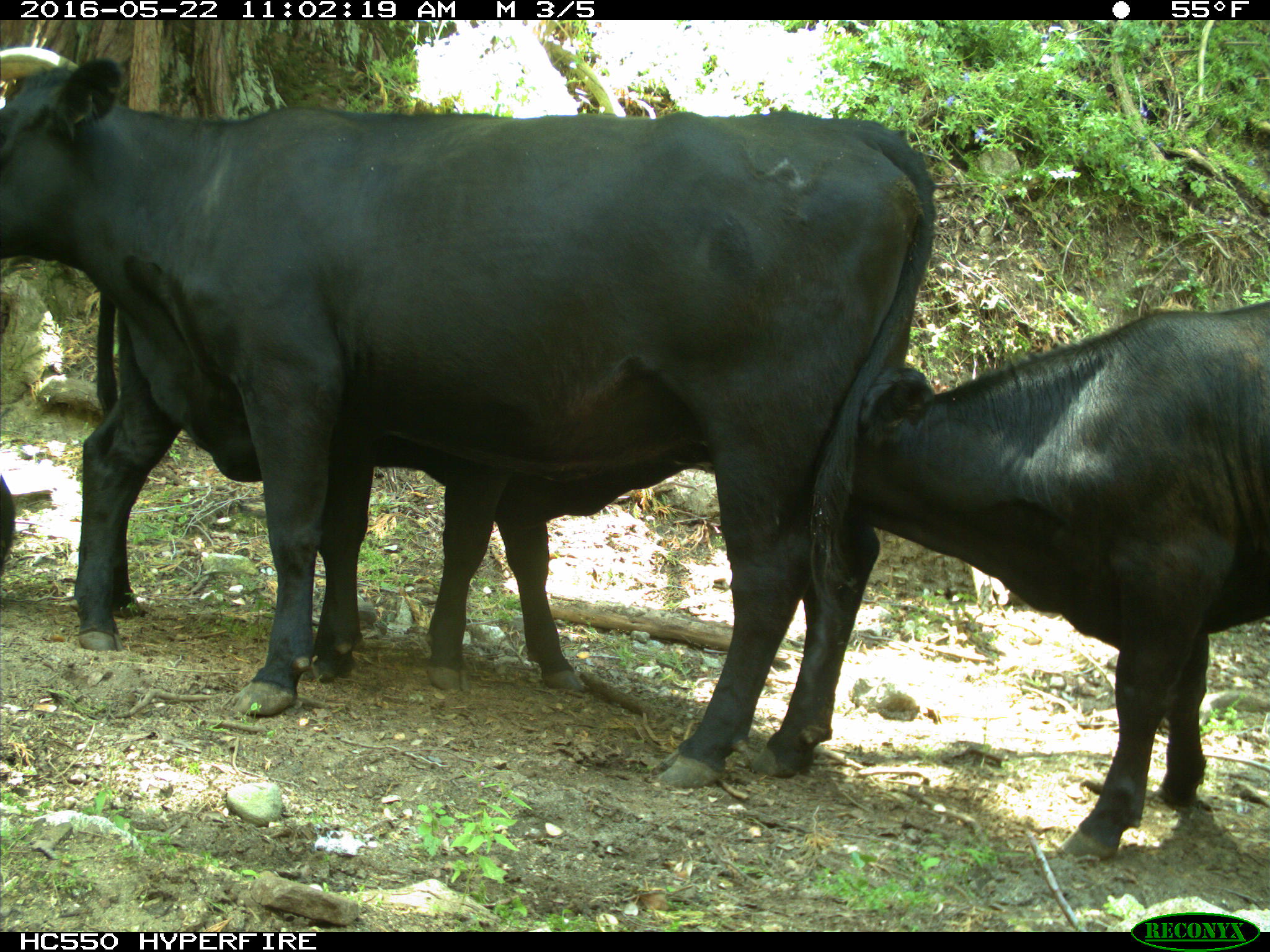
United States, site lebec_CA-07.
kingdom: Animalia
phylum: Chordata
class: Mammalia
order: Artiodactyla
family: Bovidae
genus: Bos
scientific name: Bos taurus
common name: domestic cow